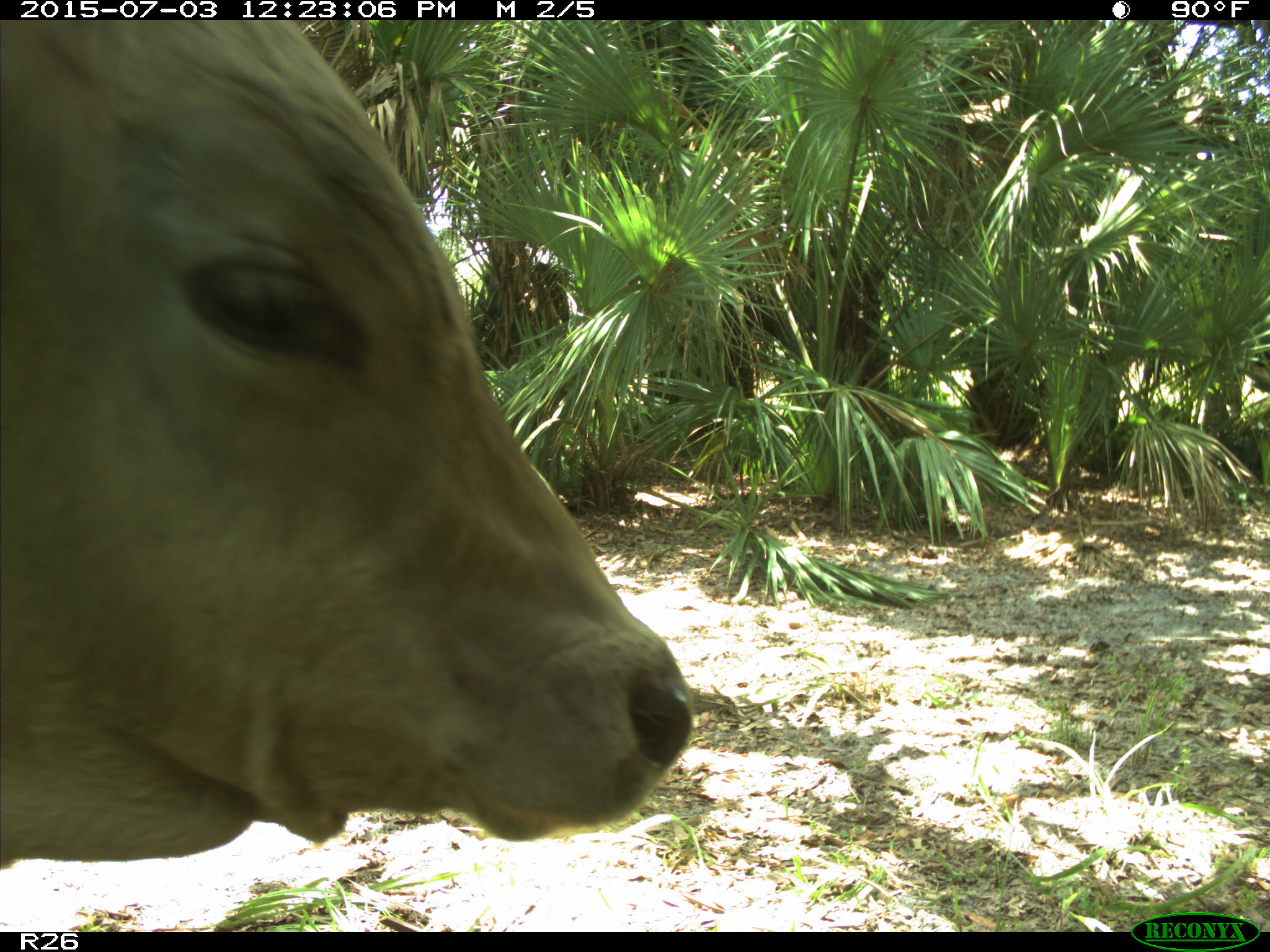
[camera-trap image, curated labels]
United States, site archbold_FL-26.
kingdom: Animalia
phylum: Chordata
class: Mammalia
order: Artiodactyla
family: Bovidae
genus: Bos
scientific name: Bos taurus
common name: domestic cow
Bos taurus (domestic cow).